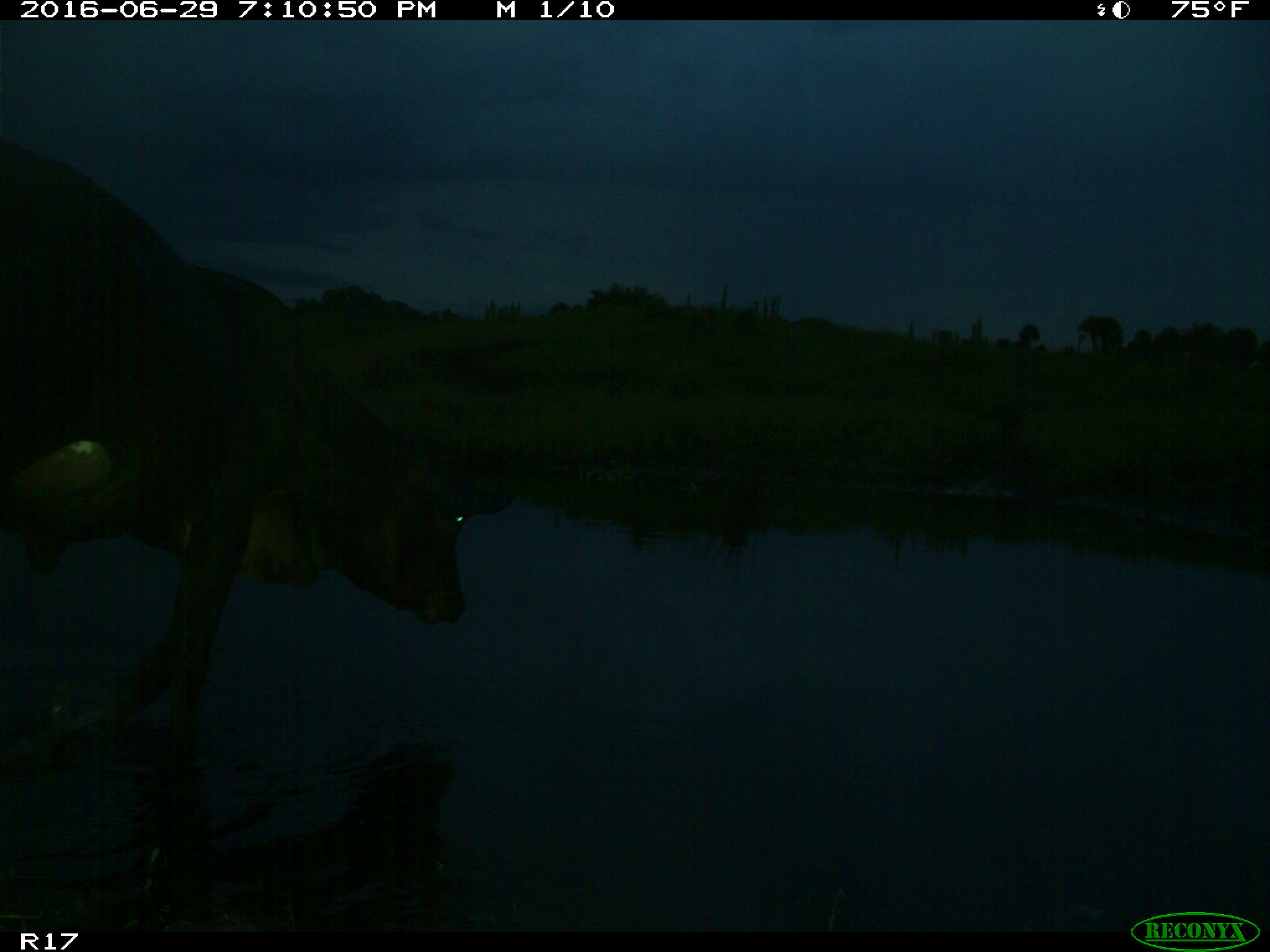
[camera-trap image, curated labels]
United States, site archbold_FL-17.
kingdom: Animalia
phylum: Chordata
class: Mammalia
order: Artiodactyla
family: Bovidae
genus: Bos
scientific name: Bos taurus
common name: domestic cow